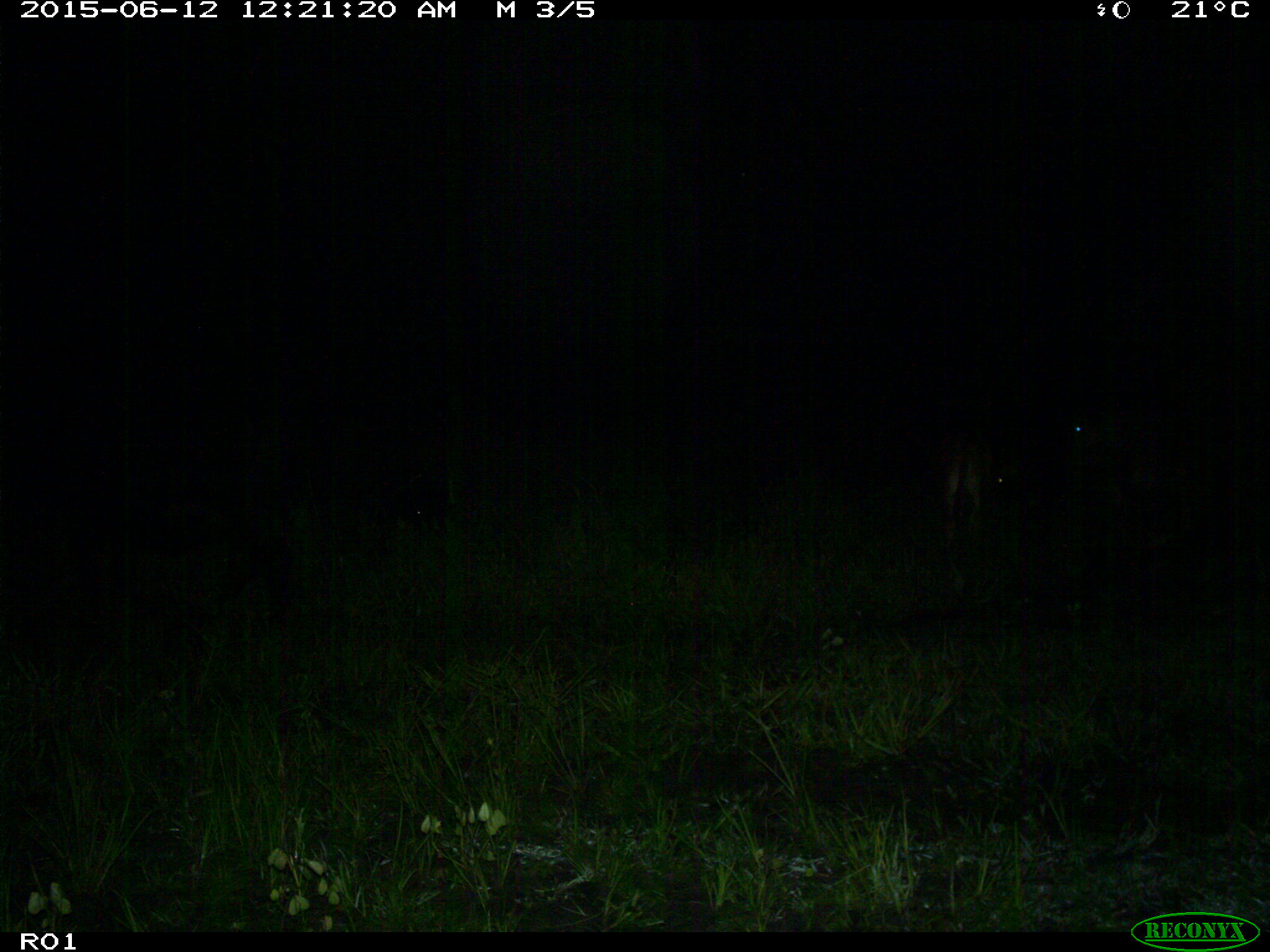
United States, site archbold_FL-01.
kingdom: Animalia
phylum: Chordata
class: Mammalia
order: Artiodactyla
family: Bovidae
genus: Bos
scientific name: Bos taurus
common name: domestic cow